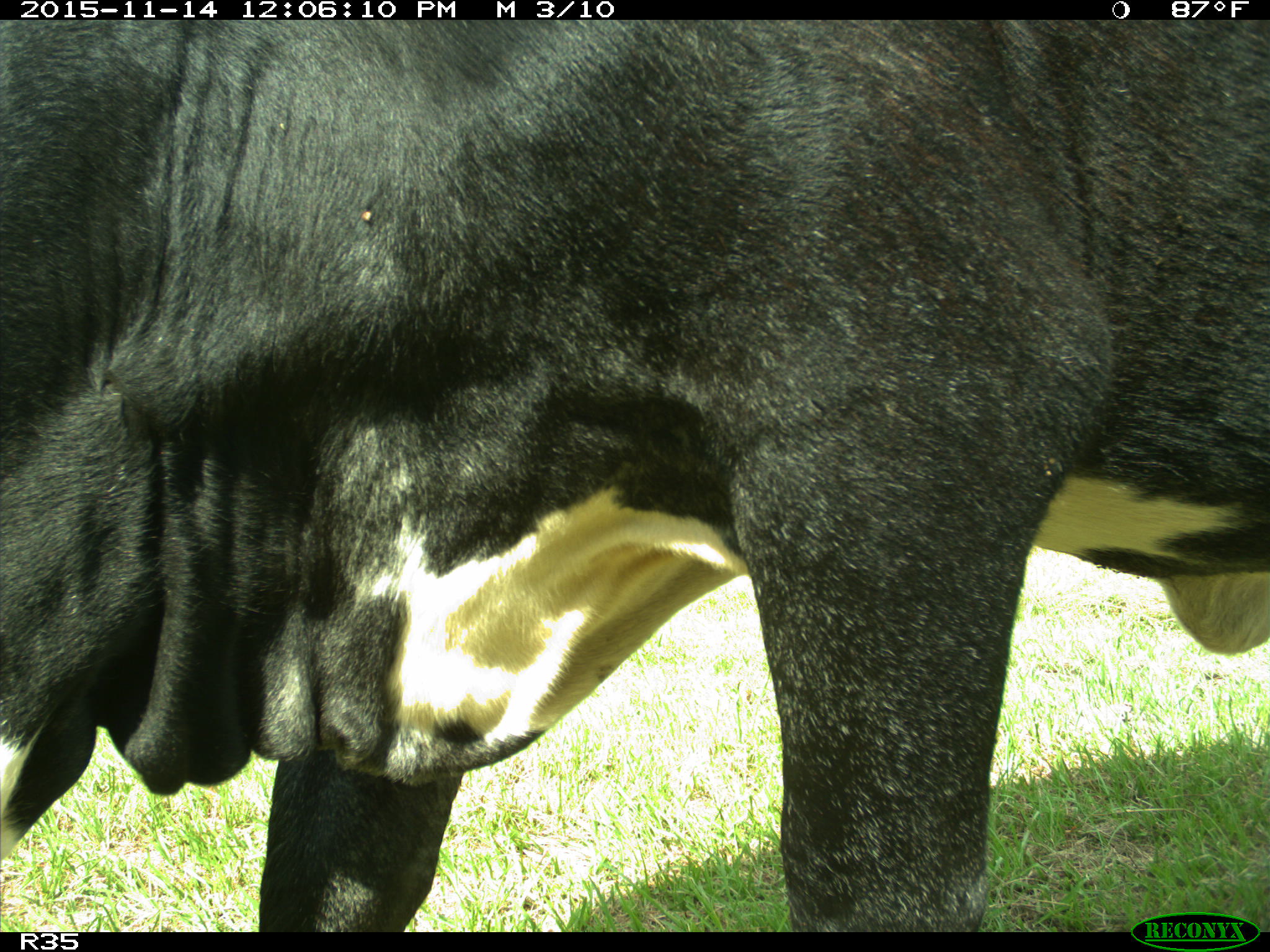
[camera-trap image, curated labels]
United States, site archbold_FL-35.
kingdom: Animalia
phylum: Chordata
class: Mammalia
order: Artiodactyla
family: Bovidae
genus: Bos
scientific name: Bos taurus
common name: domestic cow